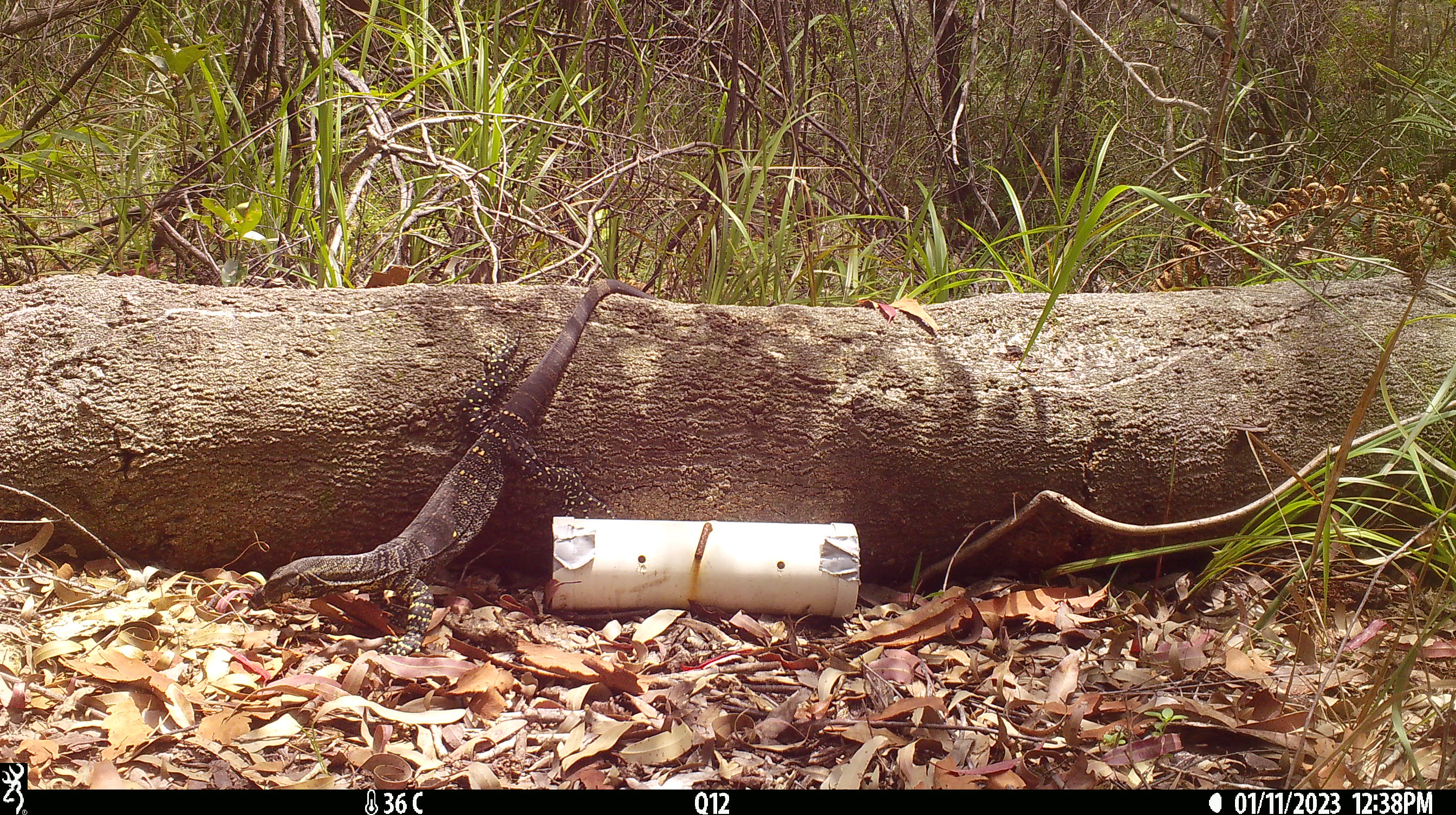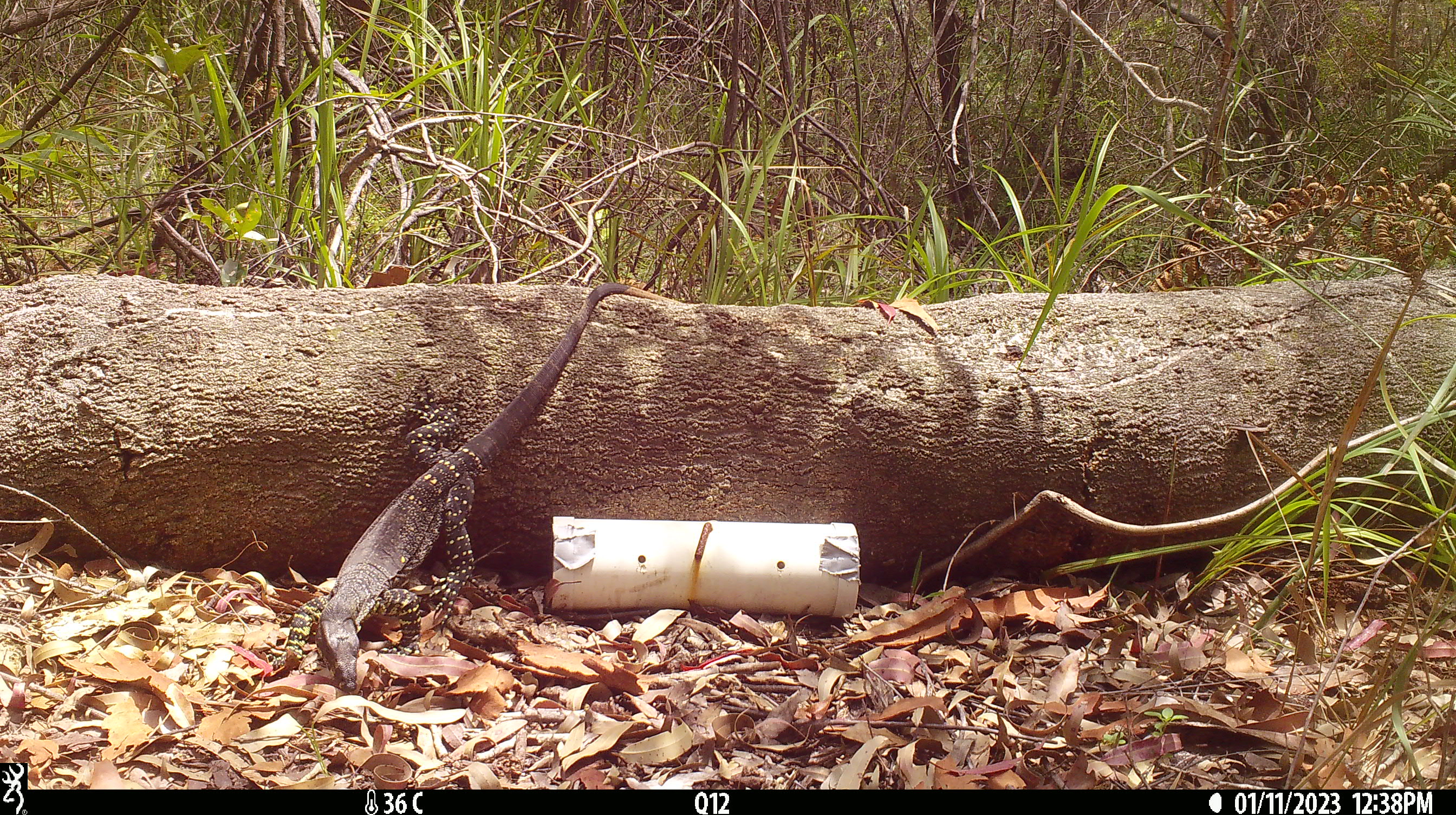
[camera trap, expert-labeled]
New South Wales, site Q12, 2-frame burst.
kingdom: Animalia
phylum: Chordata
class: Reptilia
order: Squamata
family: Varanidae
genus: Varanus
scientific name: Varanus varius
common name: lace monitor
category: goanna